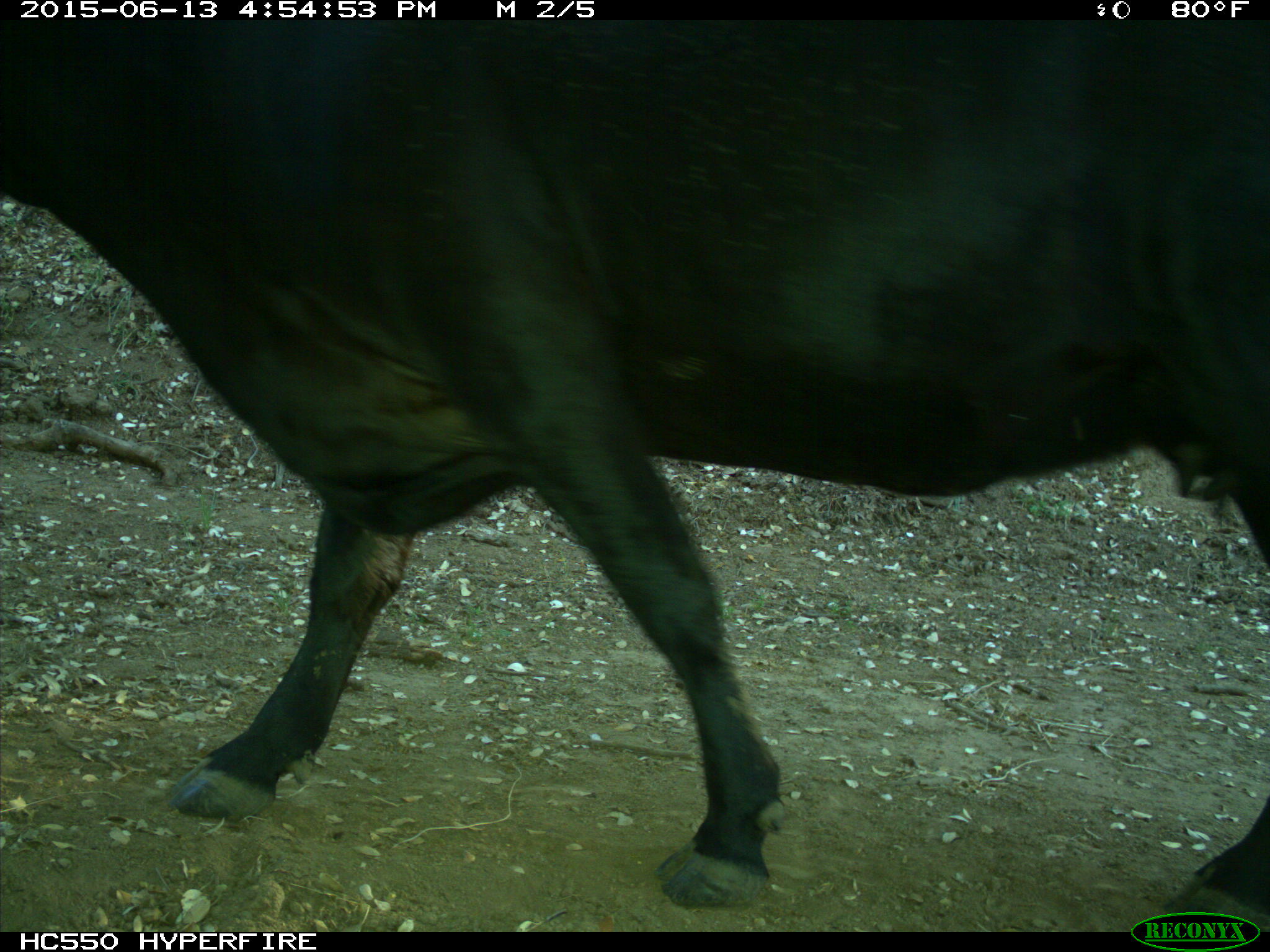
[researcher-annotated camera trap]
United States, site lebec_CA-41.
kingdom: Animalia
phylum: Chordata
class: Mammalia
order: Artiodactyla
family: Bovidae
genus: Bos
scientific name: Bos taurus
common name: domestic cow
Bos taurus (domestic cow).